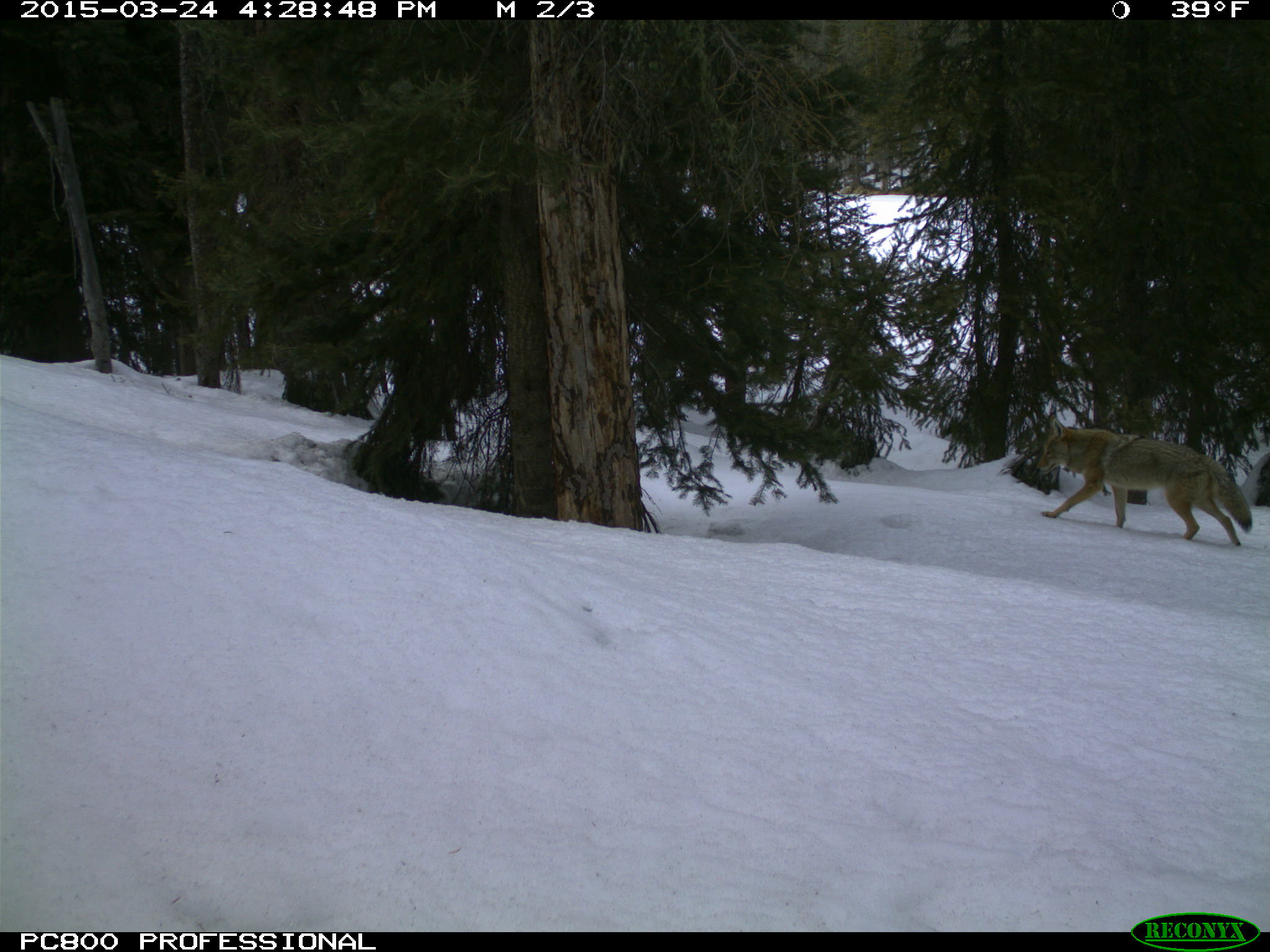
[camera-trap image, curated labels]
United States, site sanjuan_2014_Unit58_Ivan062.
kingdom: Animalia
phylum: Chordata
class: Mammalia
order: Carnivora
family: Canidae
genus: Canis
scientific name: Canis latrans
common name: coyote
Canis latrans (coyote).